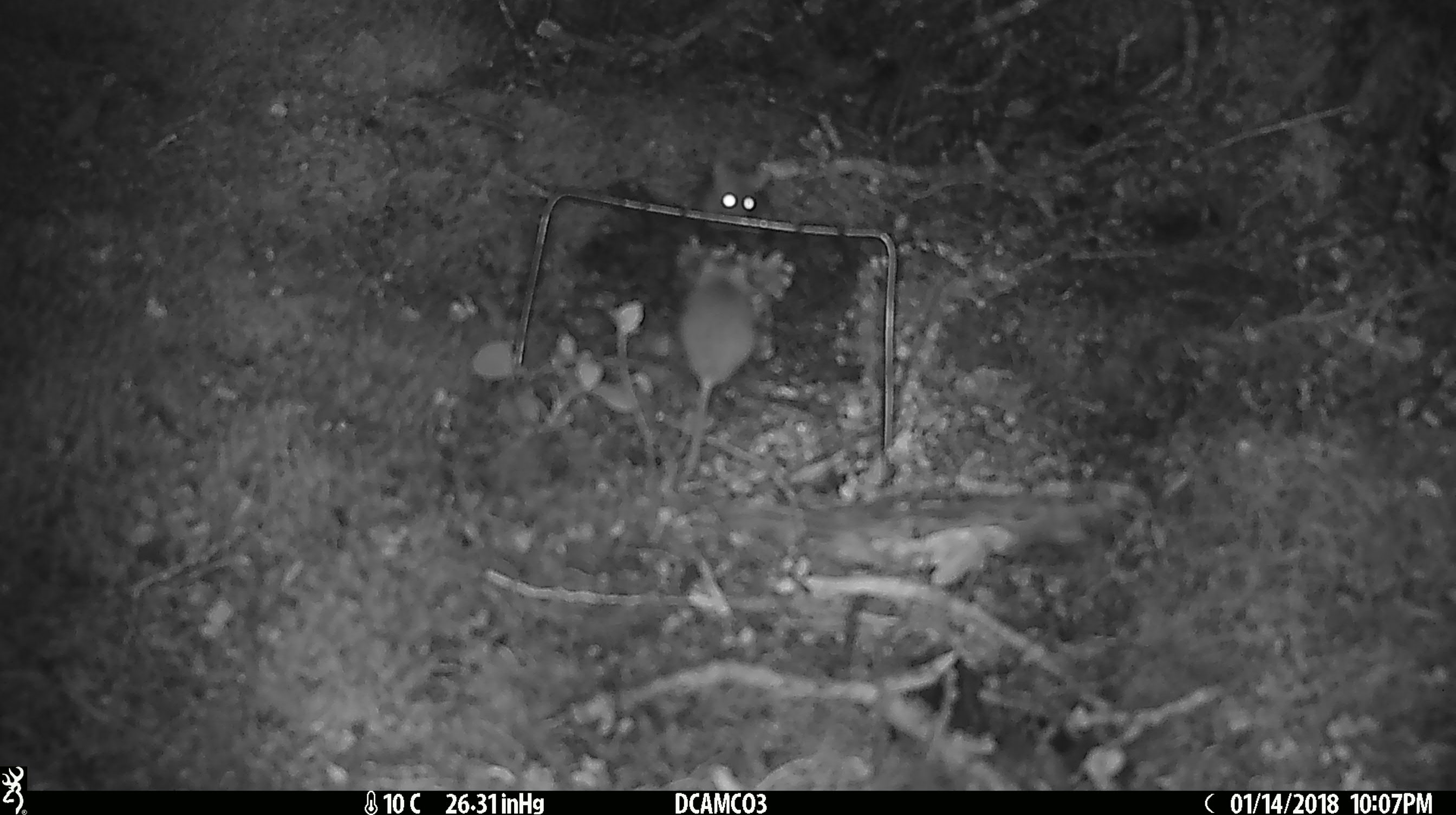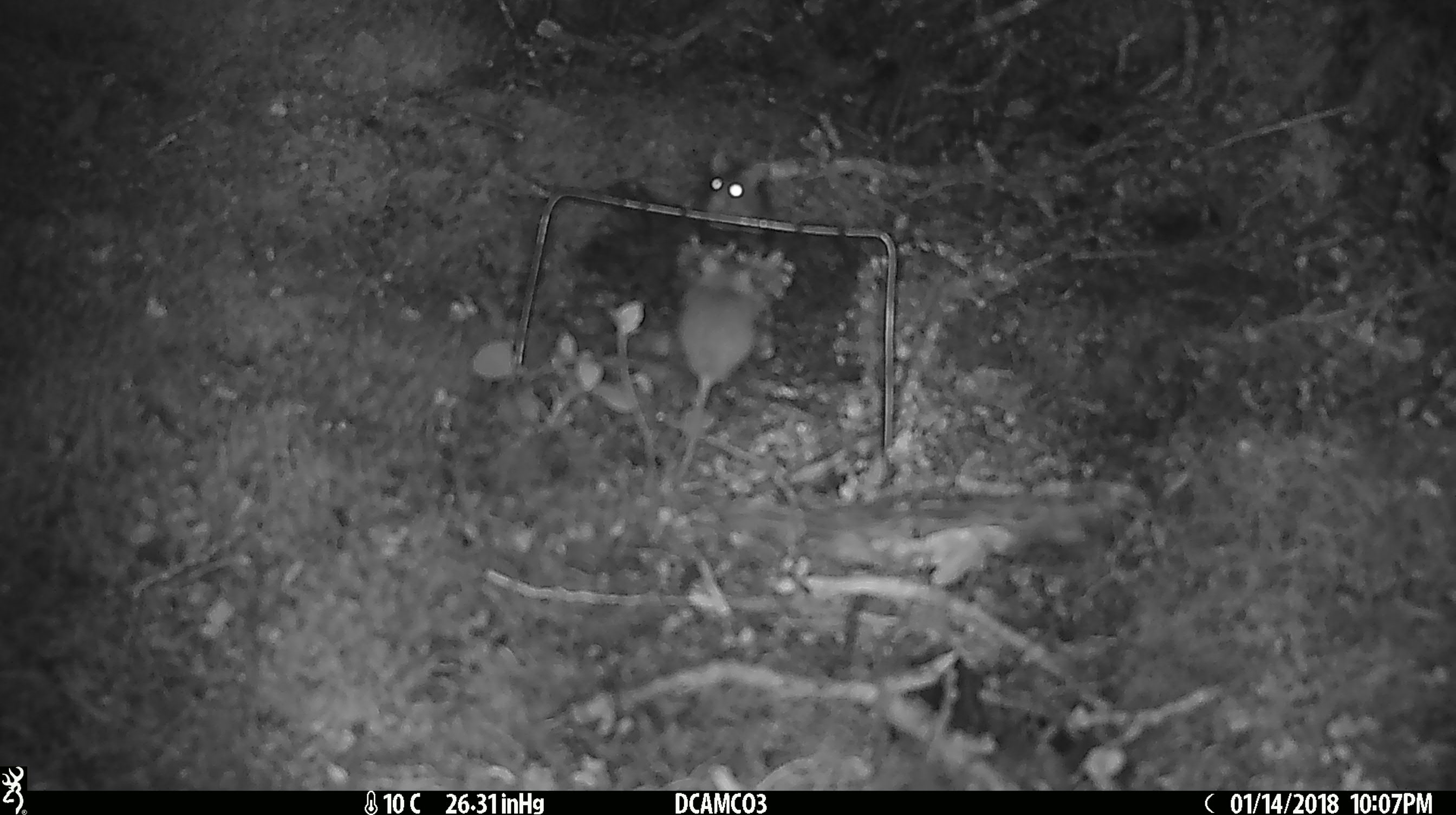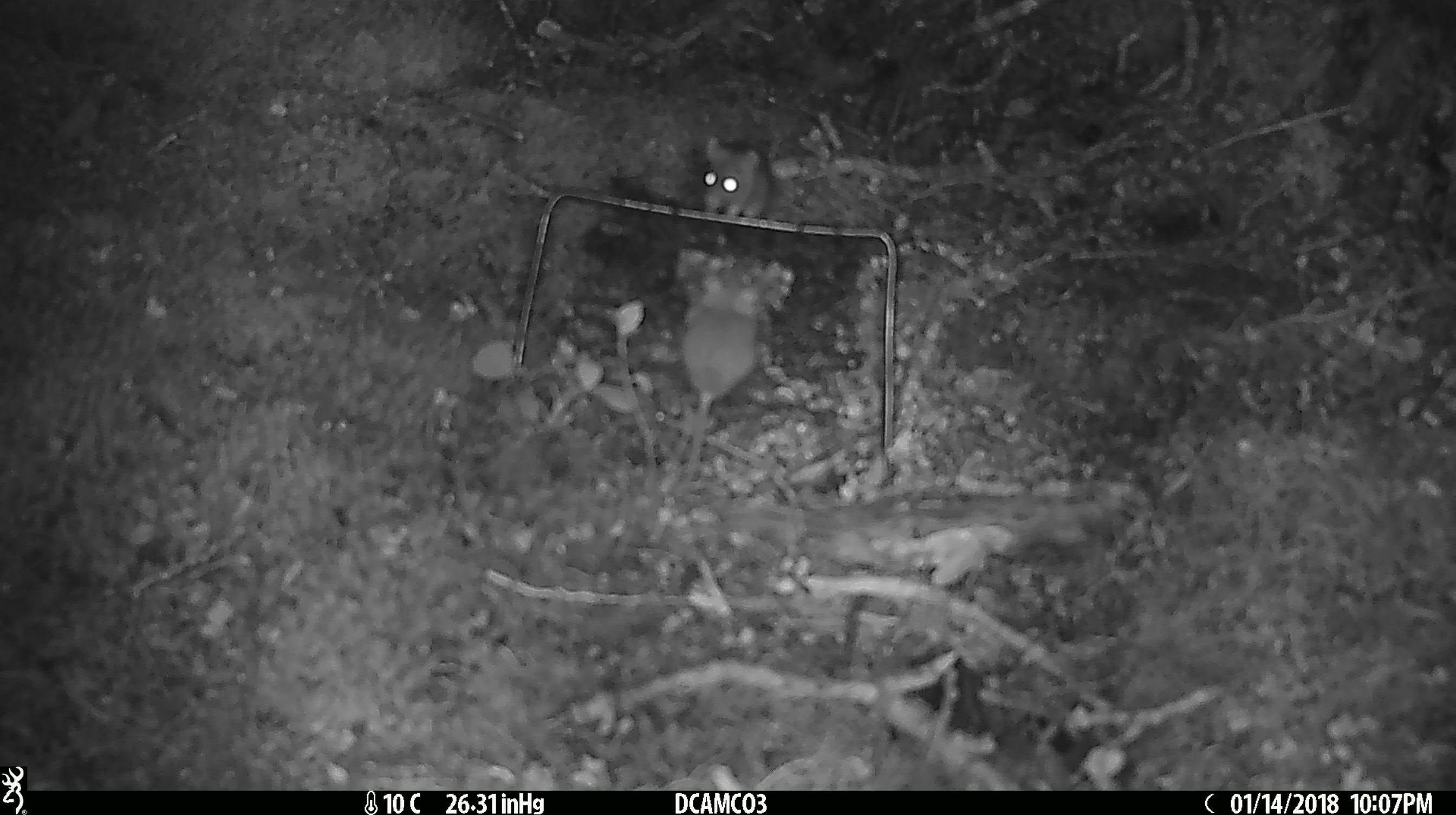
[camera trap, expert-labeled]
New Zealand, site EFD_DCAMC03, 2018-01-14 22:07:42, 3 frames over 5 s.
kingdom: Animalia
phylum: Chordata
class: Mammalia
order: Rodentia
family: Muridae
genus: Mus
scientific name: Mus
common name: mouse